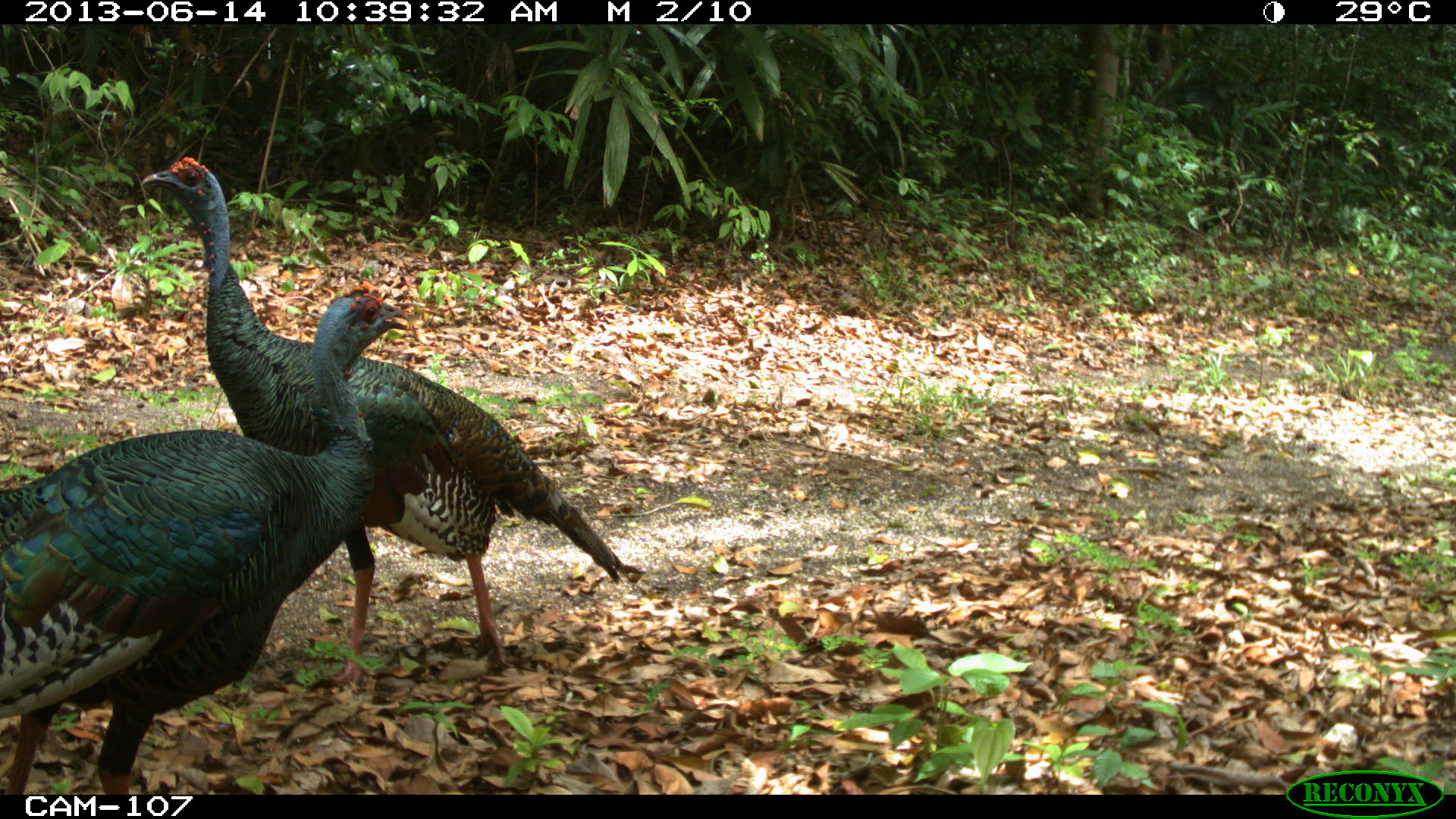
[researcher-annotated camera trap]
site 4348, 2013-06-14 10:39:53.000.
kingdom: Animalia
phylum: Chordata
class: Aves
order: Galliformes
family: Phasianidae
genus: Meleagris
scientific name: Meleagris ocellata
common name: ocellated turkey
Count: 2.